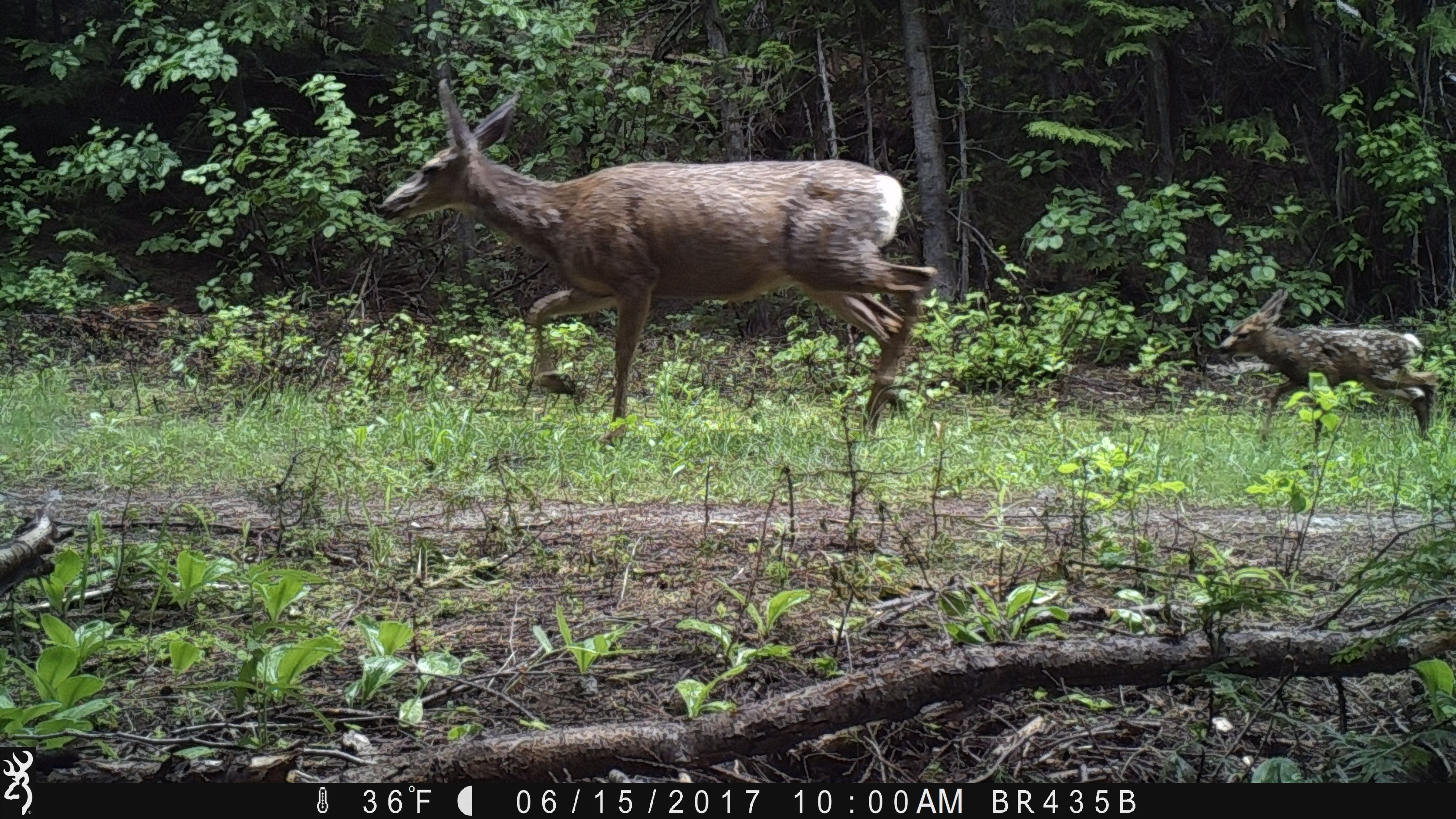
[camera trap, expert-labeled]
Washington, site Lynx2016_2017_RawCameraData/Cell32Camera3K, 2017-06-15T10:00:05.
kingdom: Animalia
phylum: Chordata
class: Mammalia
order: Artiodactyla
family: Cervidae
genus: Odocoileus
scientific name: Odocoileus hemionus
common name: mule deer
Odocoileus hemionus (mule deer). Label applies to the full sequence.